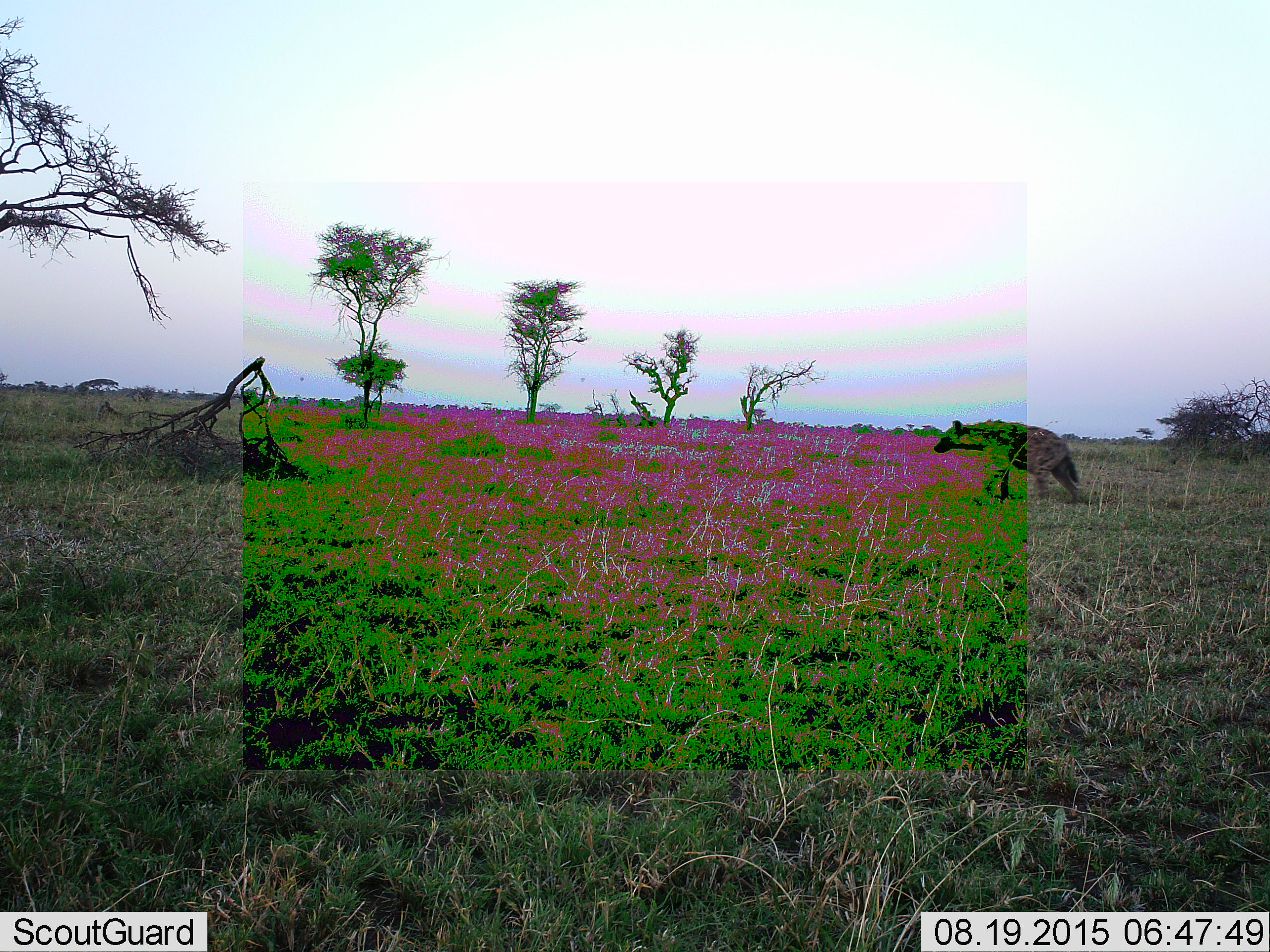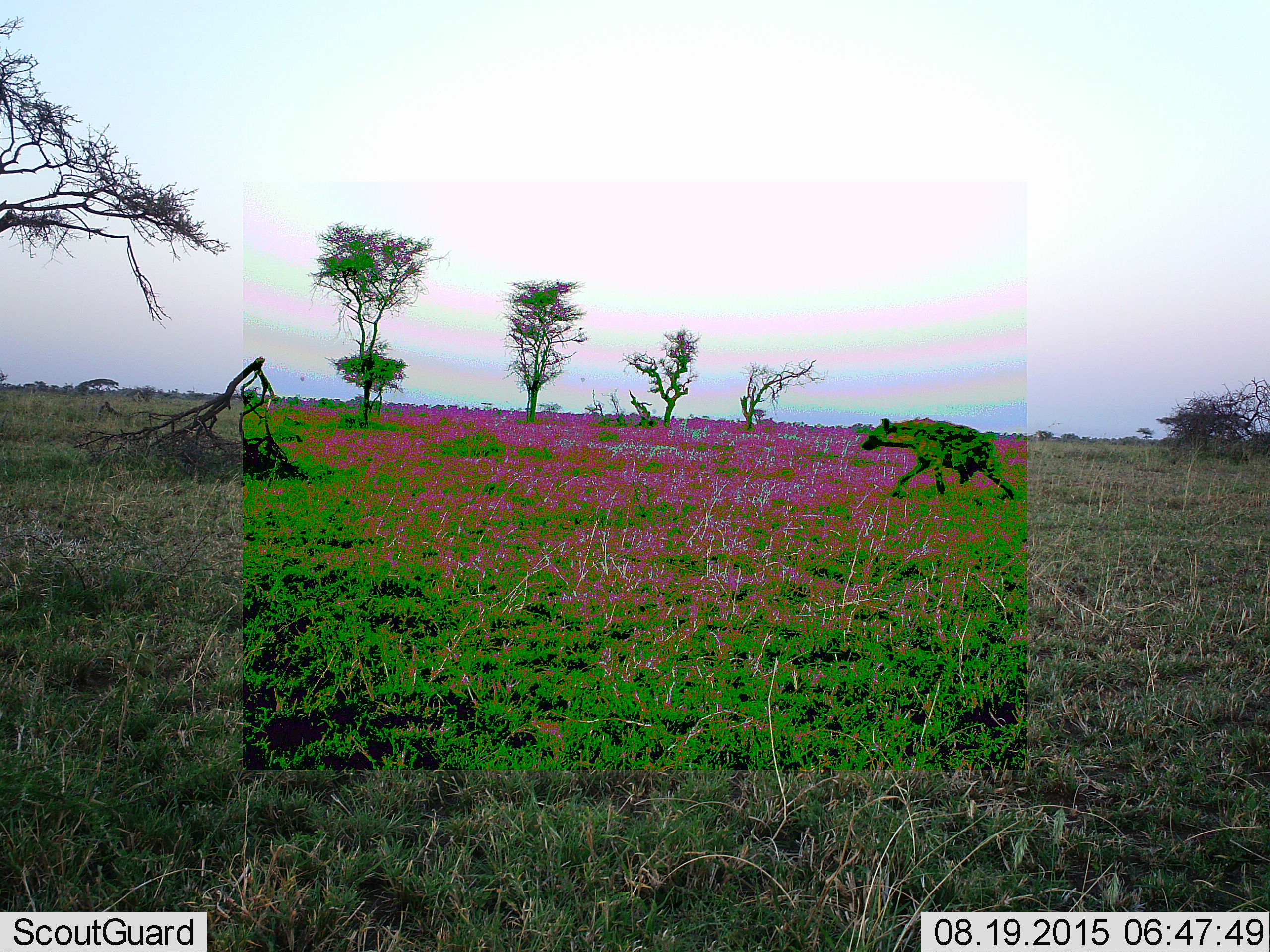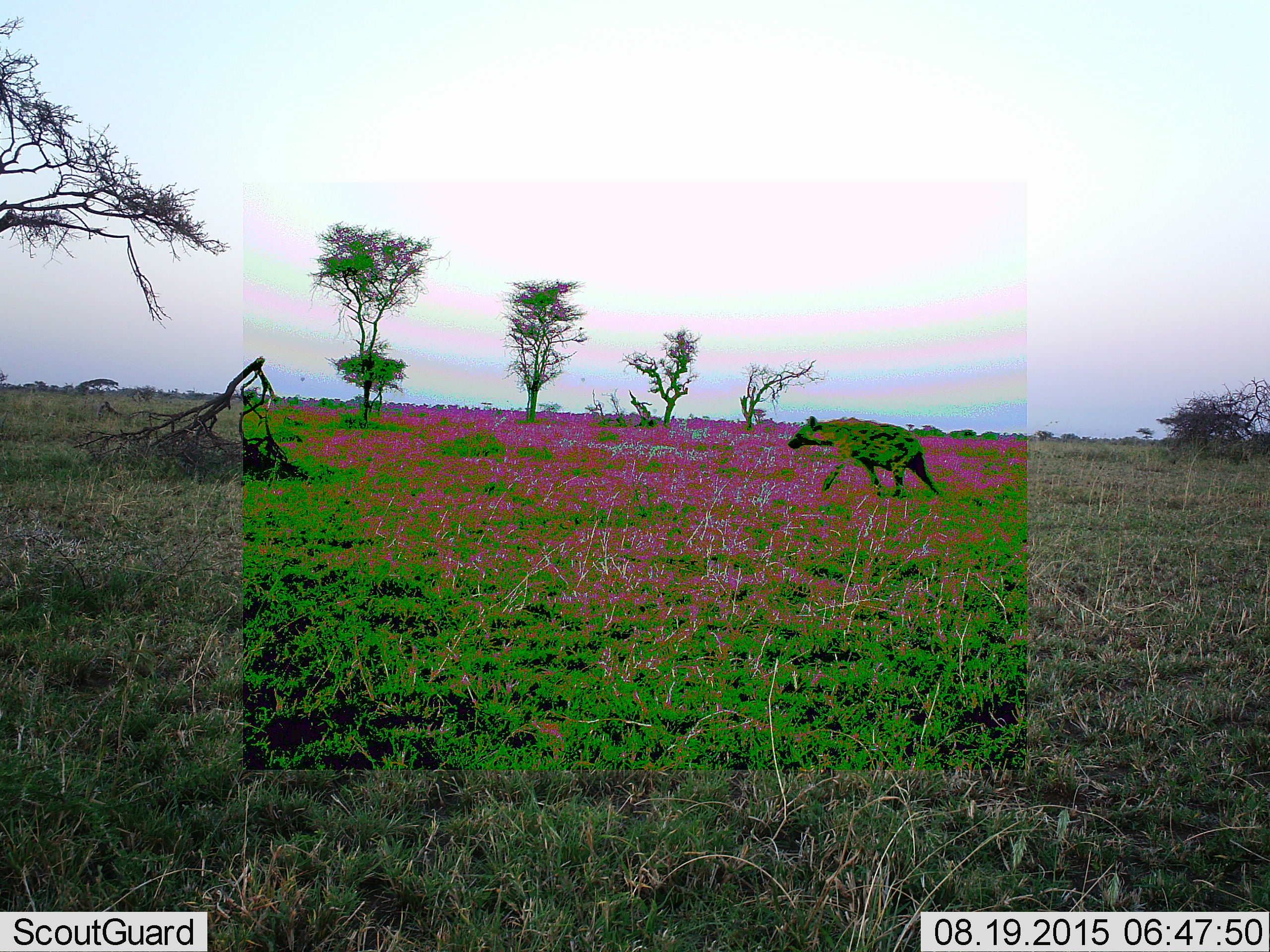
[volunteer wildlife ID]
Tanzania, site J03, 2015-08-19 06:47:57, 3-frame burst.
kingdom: Animalia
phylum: Chordata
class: Mammalia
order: Carnivora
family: Hyaenidae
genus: Crocuta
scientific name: Crocuta crocuta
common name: spotted hyena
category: hyenaspotted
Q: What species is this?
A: Hyenaspotted (spotted hyena) (Crocuta crocuta).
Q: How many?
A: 1.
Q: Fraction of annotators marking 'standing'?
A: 0%.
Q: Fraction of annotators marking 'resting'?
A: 0%.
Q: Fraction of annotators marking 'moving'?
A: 100%.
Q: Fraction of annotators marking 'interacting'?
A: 0%.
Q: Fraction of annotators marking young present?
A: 0%.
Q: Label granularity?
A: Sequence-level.